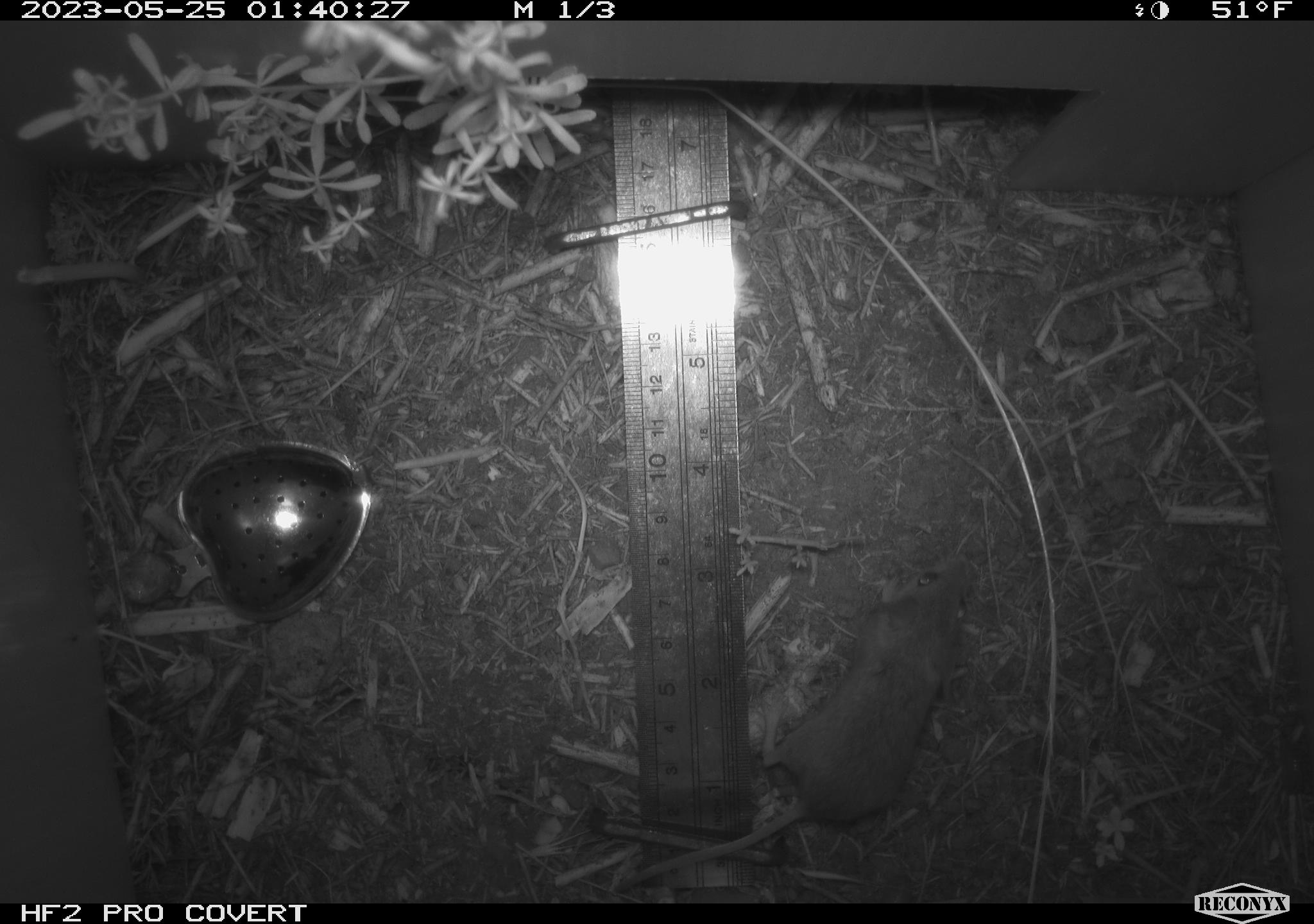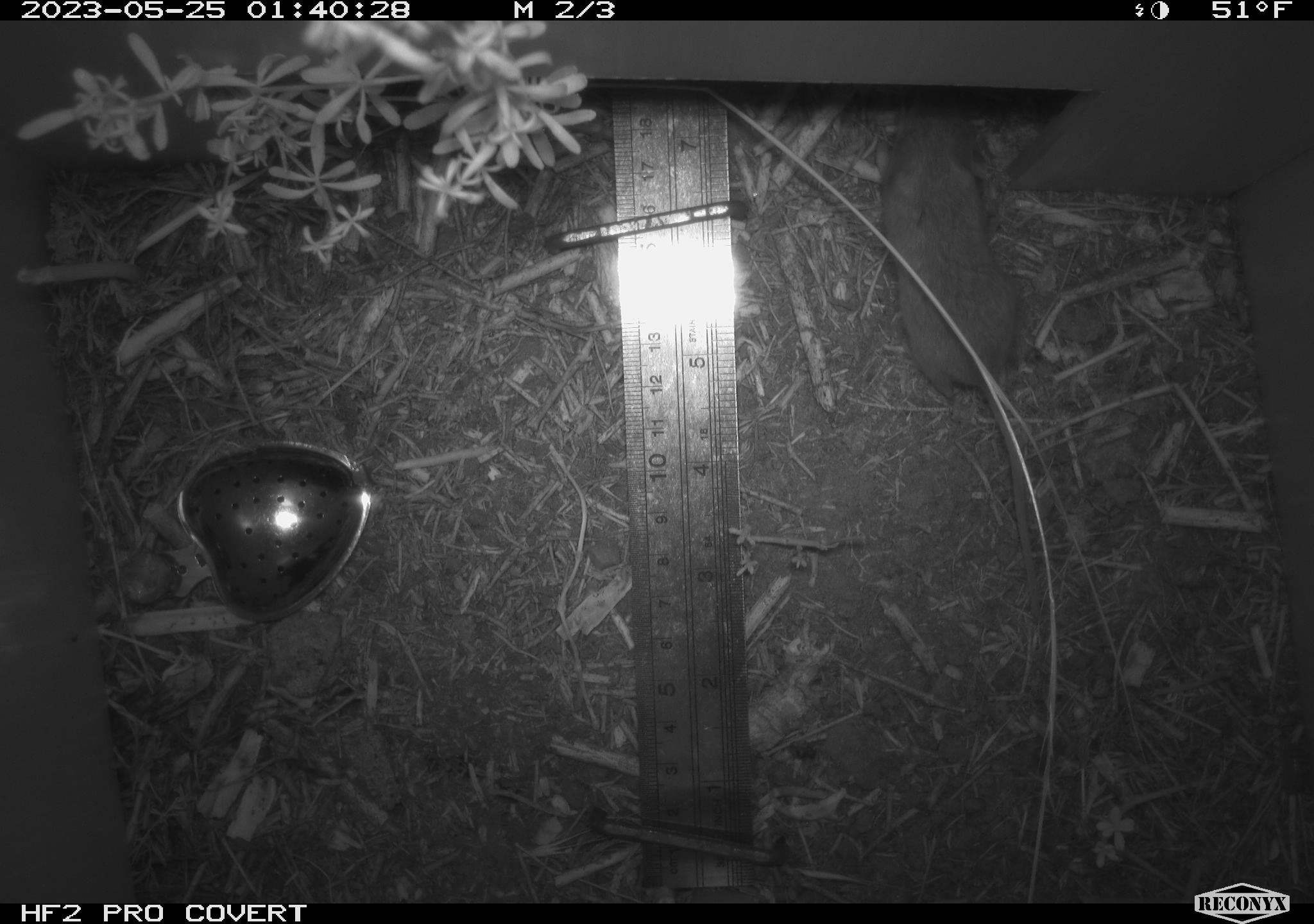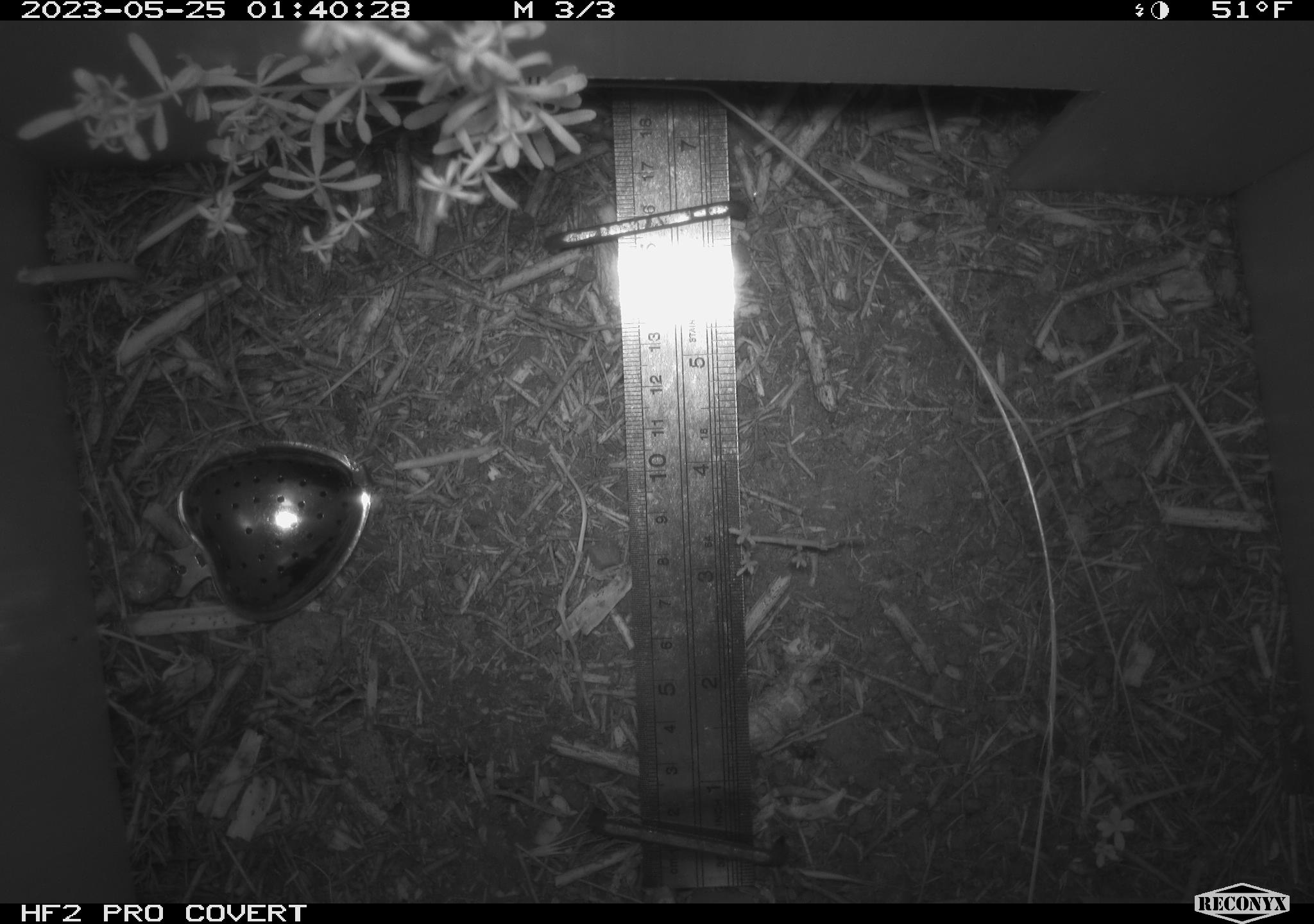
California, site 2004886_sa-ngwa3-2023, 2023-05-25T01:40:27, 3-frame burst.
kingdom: Animalia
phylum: Chordata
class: Mammalia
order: Rodentia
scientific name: Rodentia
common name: mouse species